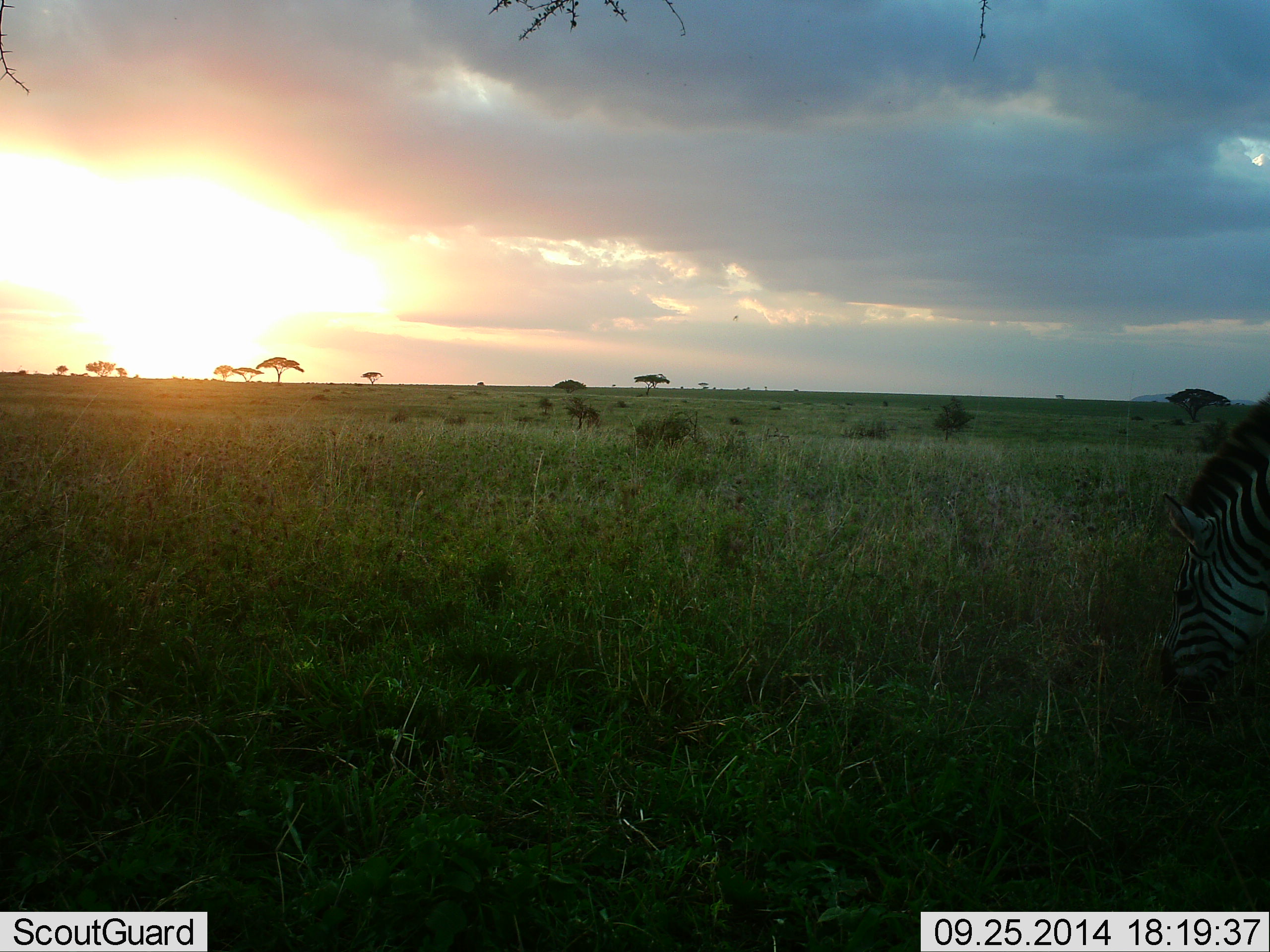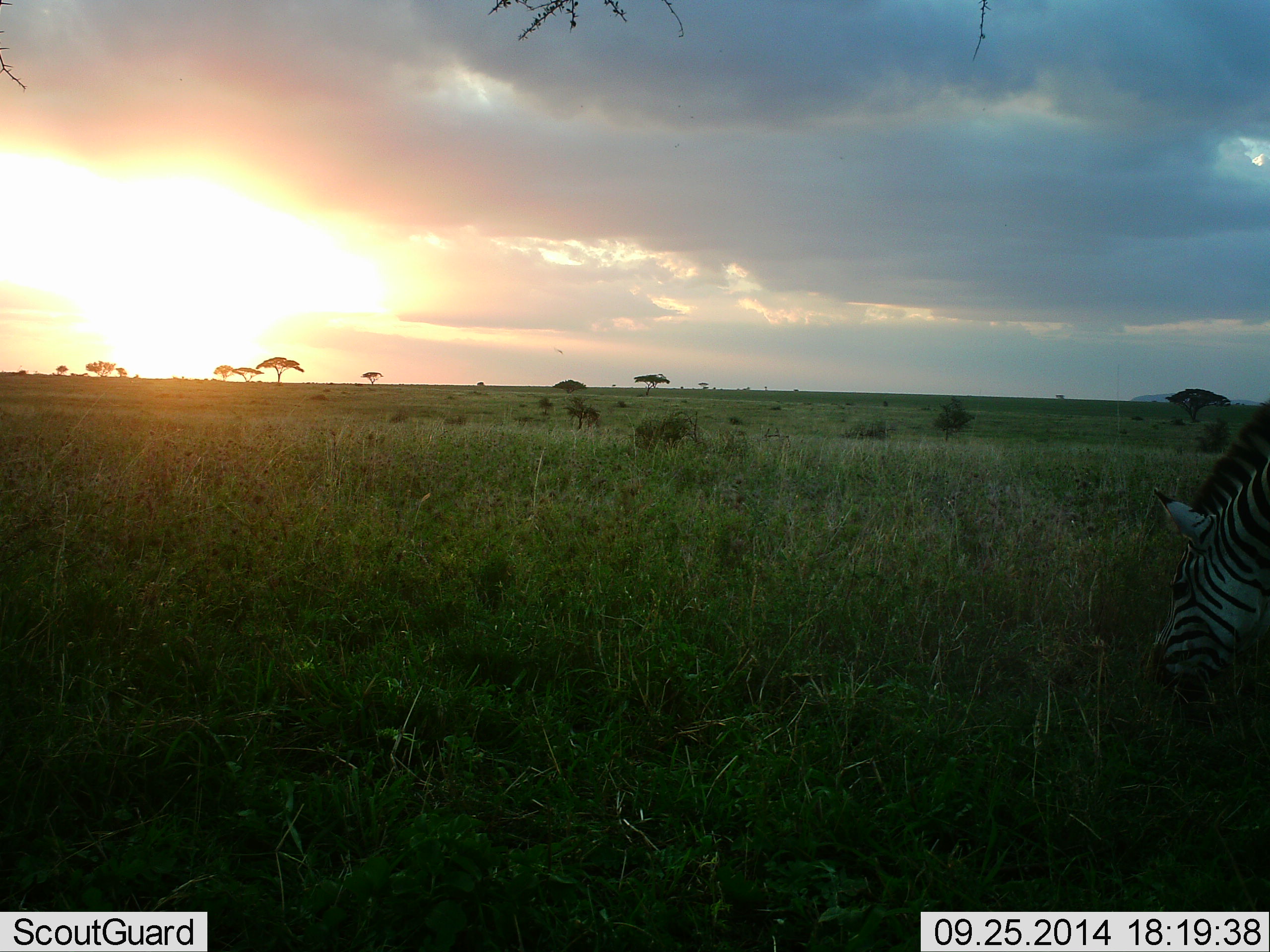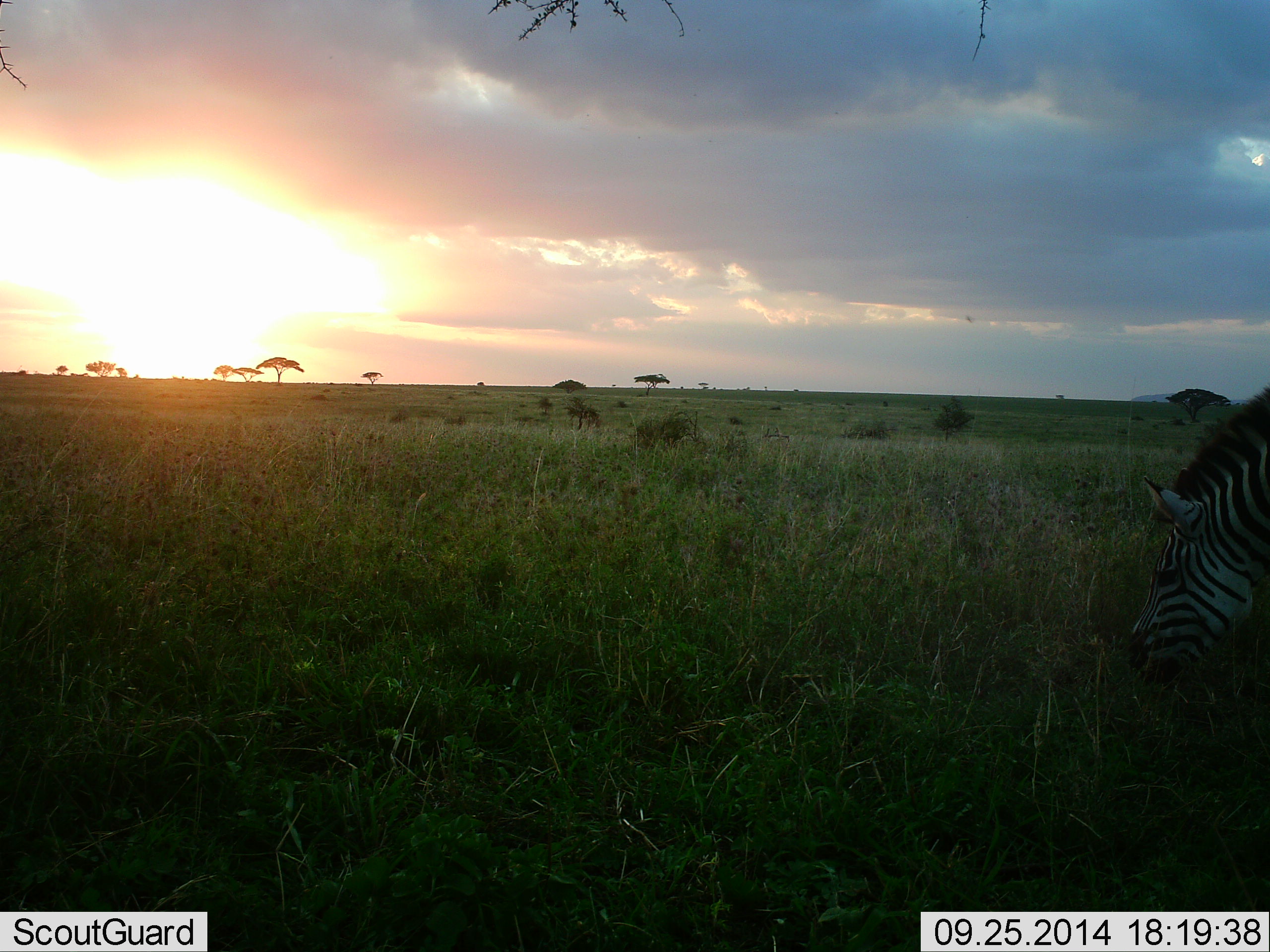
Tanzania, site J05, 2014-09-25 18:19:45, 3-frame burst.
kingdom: Animalia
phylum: Chordata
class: Mammalia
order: Perissodactyla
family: Equidae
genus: Equus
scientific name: Equus quagga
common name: plains zebra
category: zebra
Zebra (plains zebra) (Equus quagga), count 1. Behavior (volunteer vote fractions): standing 10%, resting 0%, moving 10%, interacting 0%. Young present (vote fraction): 0%. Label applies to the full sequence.